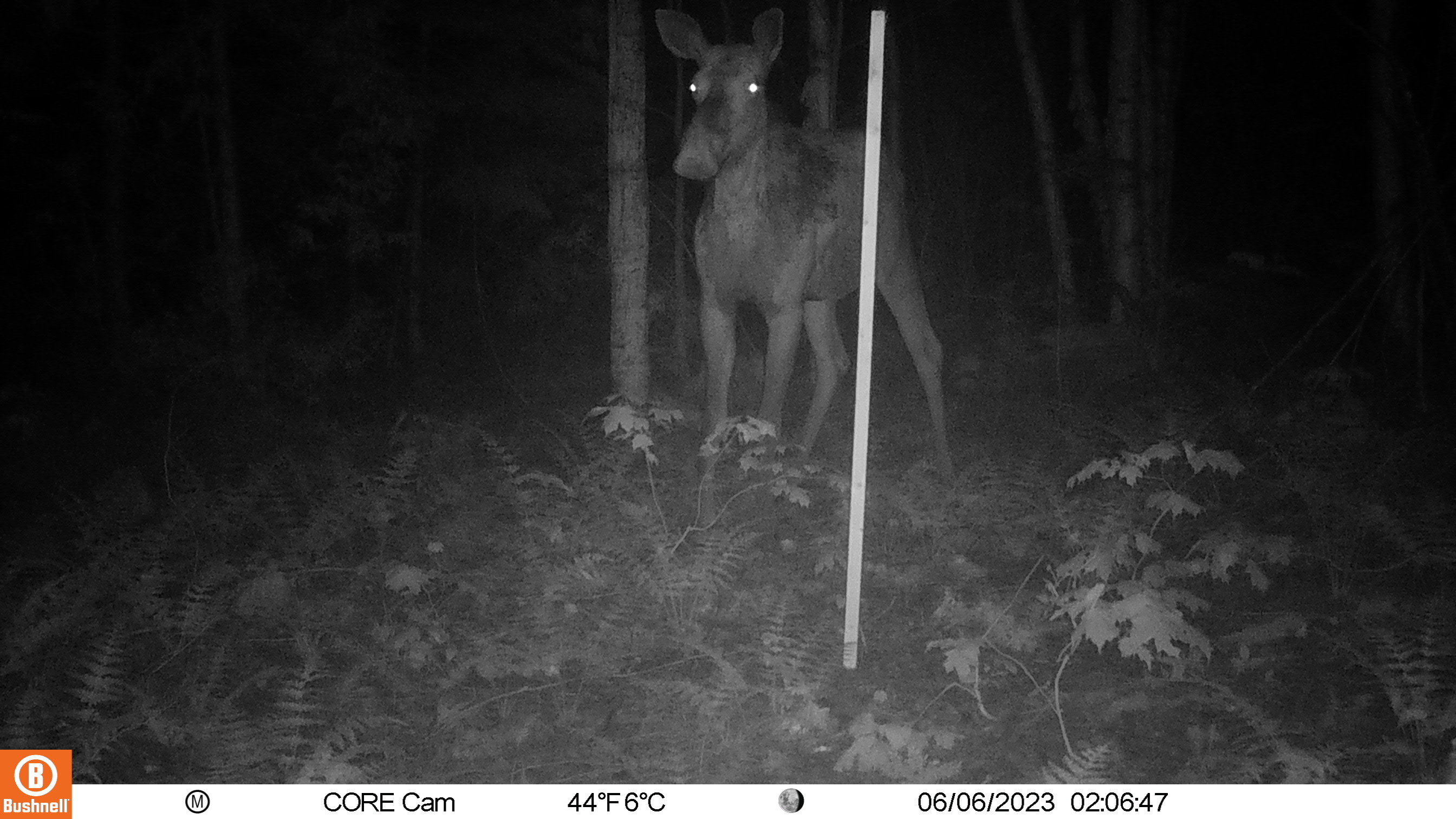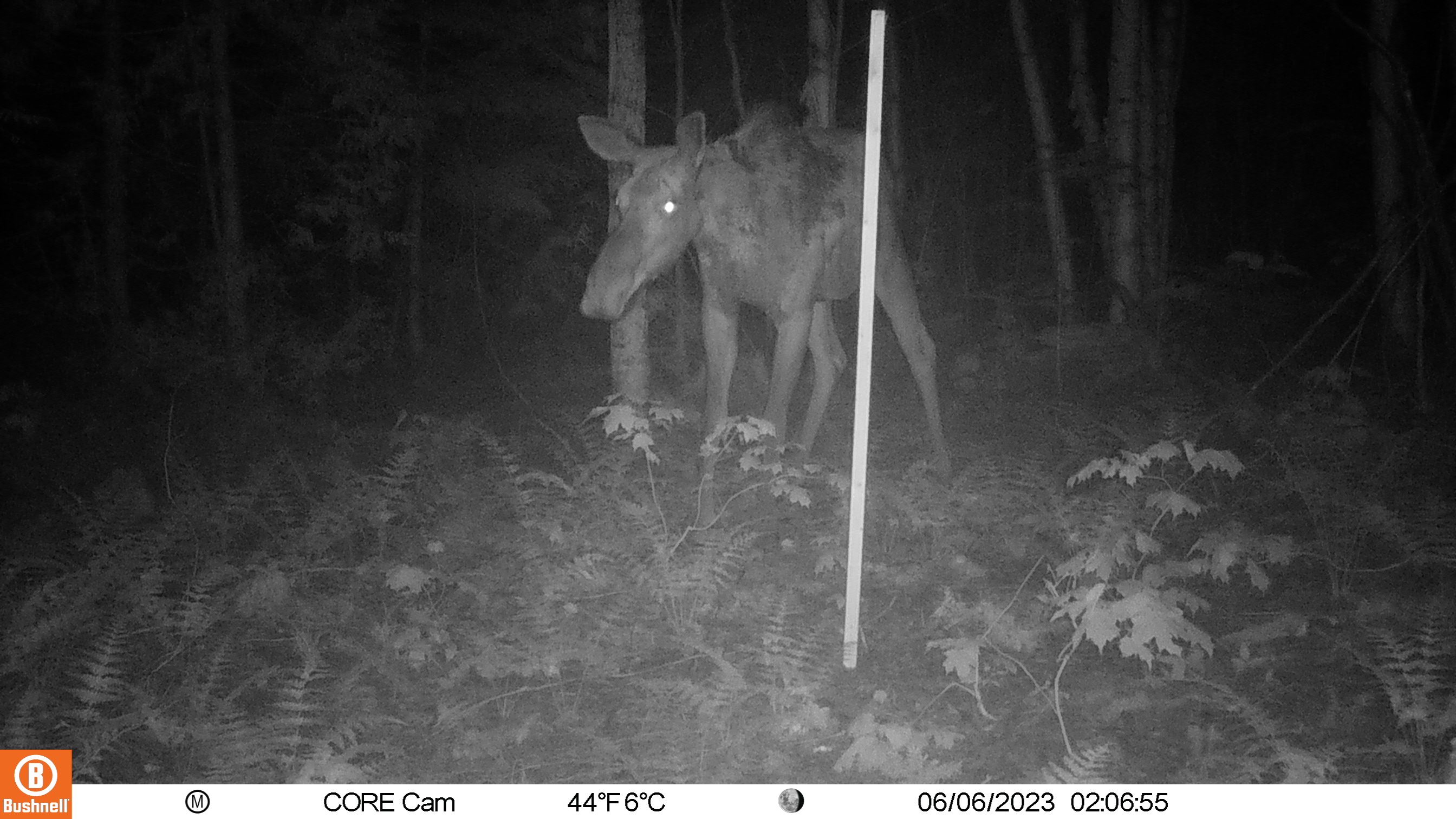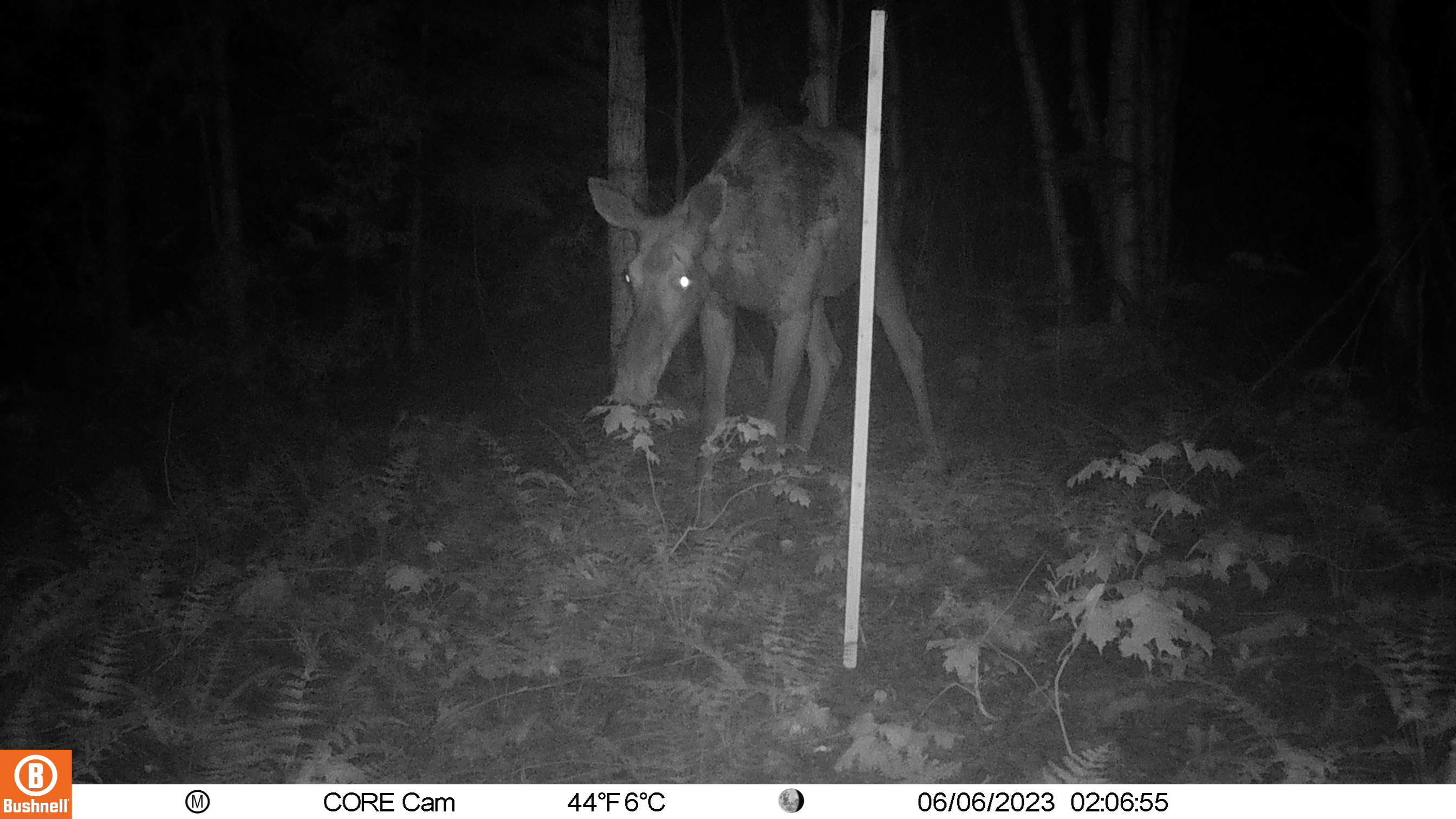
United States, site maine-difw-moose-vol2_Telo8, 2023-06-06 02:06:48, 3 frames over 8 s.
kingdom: Animalia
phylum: Chordata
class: Mammalia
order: Artiodactyla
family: Cervidae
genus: Alces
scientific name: Alces alces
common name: moose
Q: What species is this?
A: Moose (Alces alces).